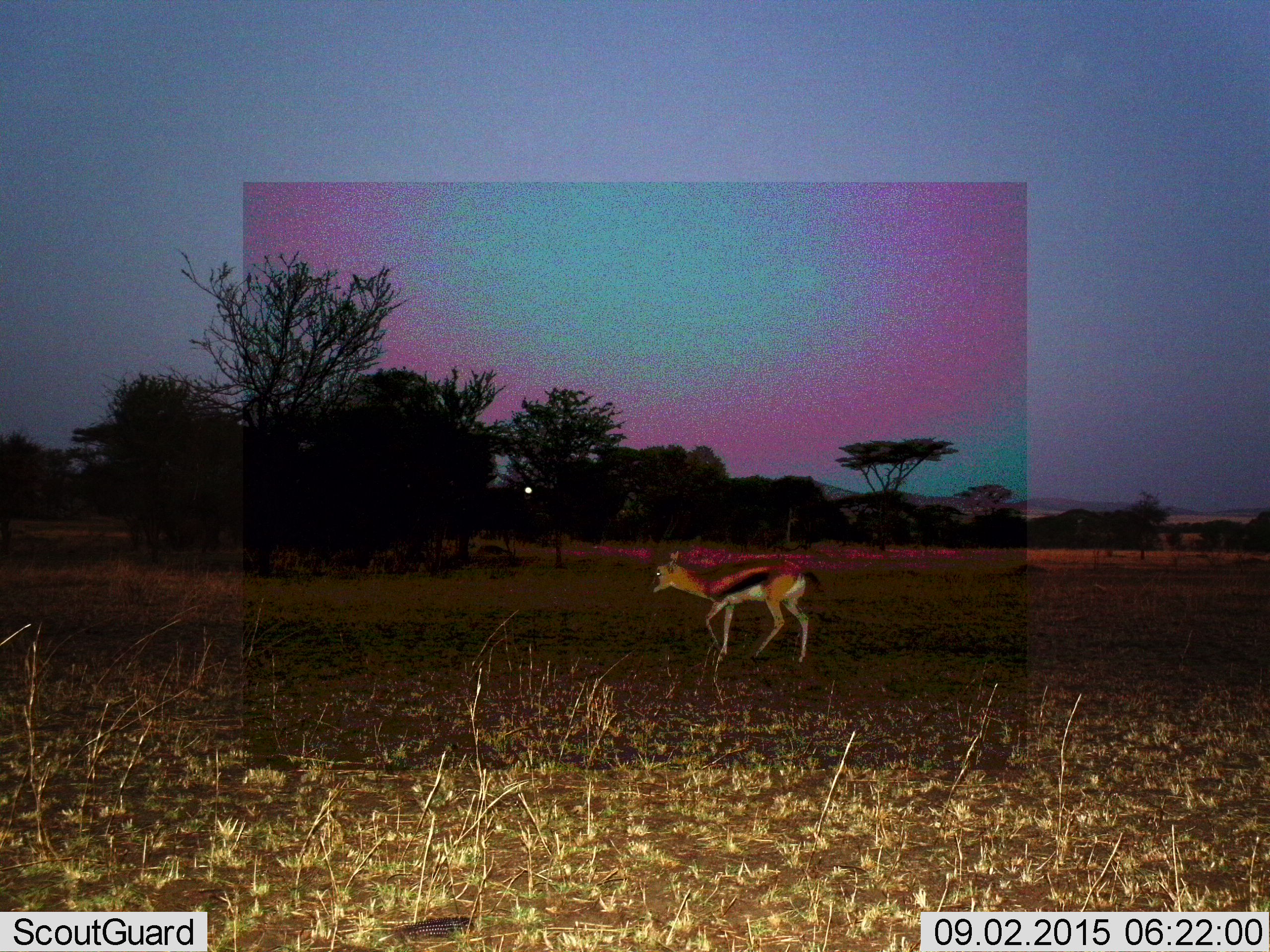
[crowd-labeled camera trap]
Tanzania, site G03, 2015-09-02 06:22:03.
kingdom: Animalia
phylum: Chordata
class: Mammalia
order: Artiodactyla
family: Bovidae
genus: Eudorcas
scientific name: Eudorcas thomsonii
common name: thomson's gazelle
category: gazellethomsons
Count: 1.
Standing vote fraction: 25%.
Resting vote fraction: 0%.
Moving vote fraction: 75%.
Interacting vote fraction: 0%.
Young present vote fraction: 0%.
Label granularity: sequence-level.